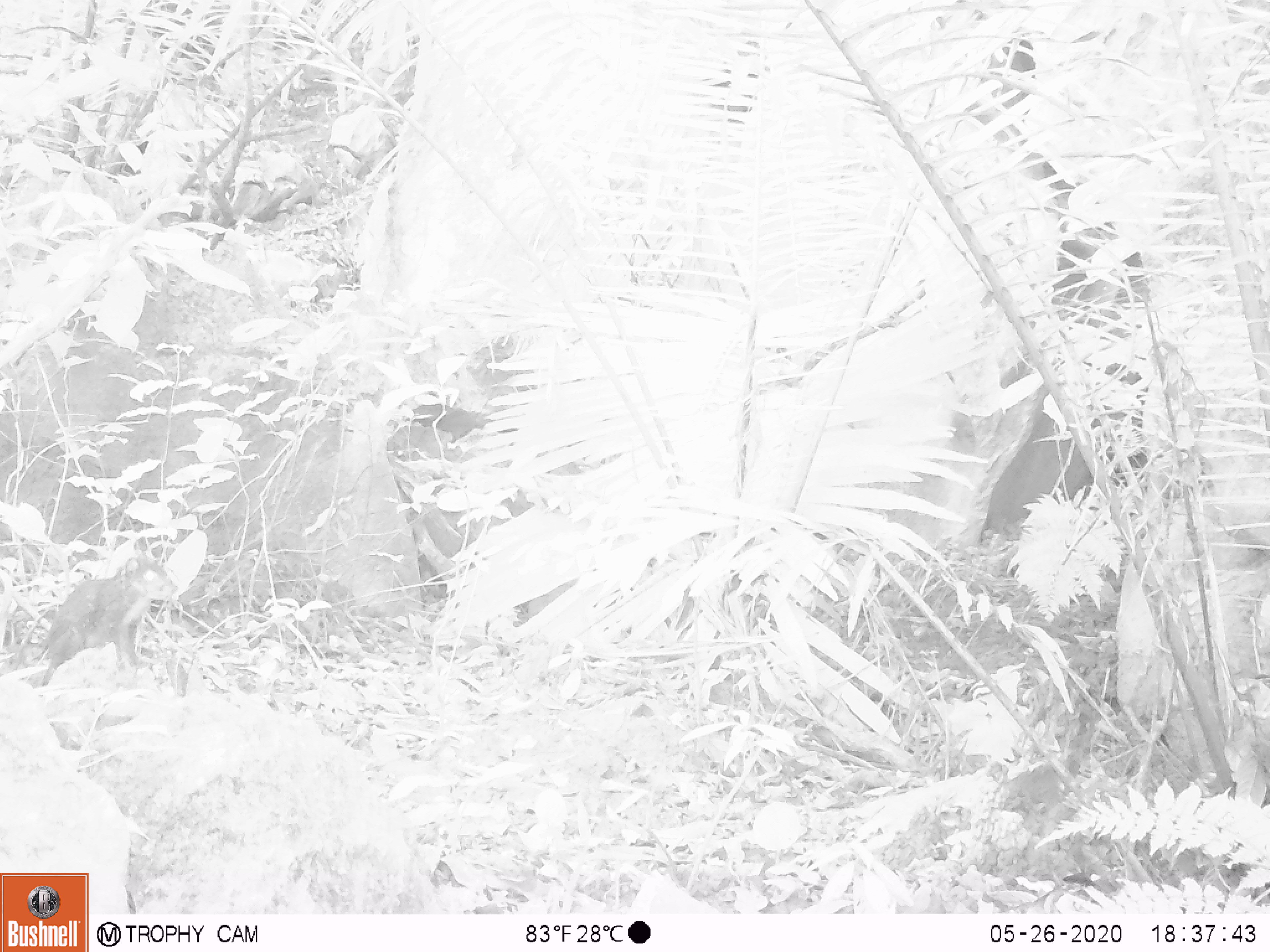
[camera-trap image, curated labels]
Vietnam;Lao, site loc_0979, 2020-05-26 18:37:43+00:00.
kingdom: Animalia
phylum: Chordata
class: Mammalia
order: Rodentia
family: Sciuridae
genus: Dremomys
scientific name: Dremomys rufigenis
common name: red-cheeked squirrel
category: red cheeked squirrel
Red cheeked squirrel (red-cheeked squirrel) (Dremomys rufigenis). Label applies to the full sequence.